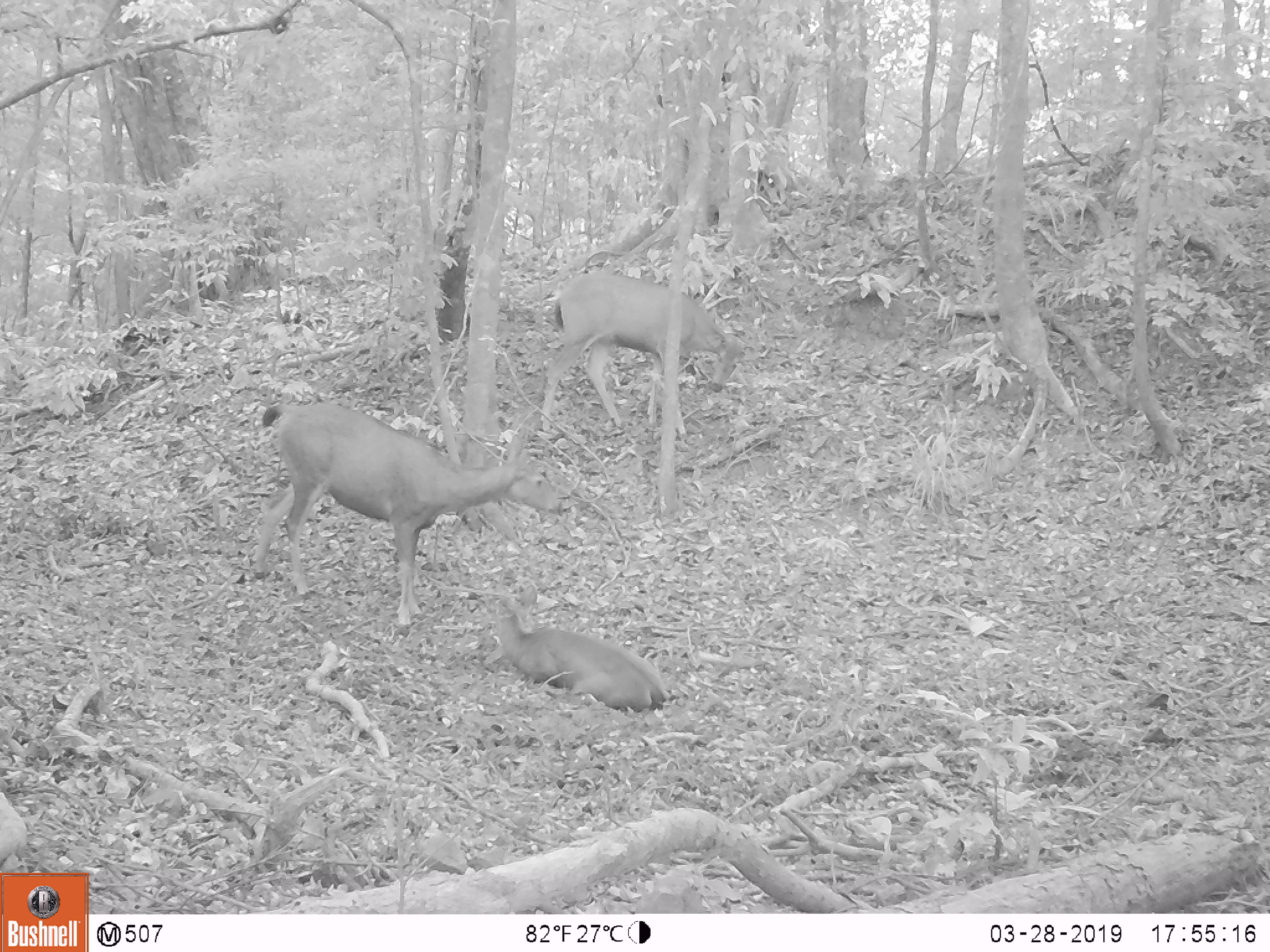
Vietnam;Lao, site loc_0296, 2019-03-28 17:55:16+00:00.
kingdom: Animalia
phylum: Chordata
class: Mammalia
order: Artiodactyla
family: Cervidae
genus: Rusa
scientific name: Rusa unicolor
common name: sambar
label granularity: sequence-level